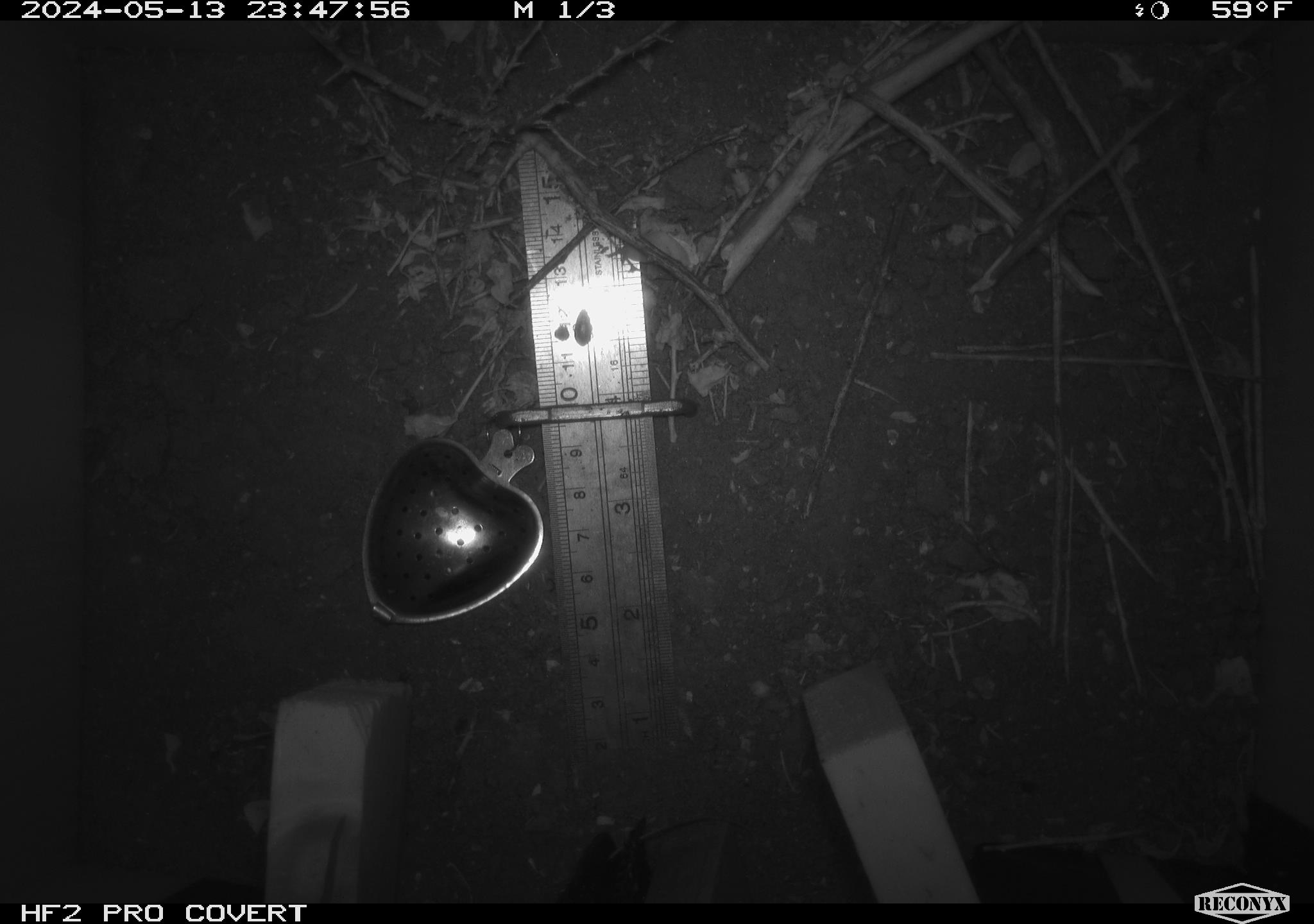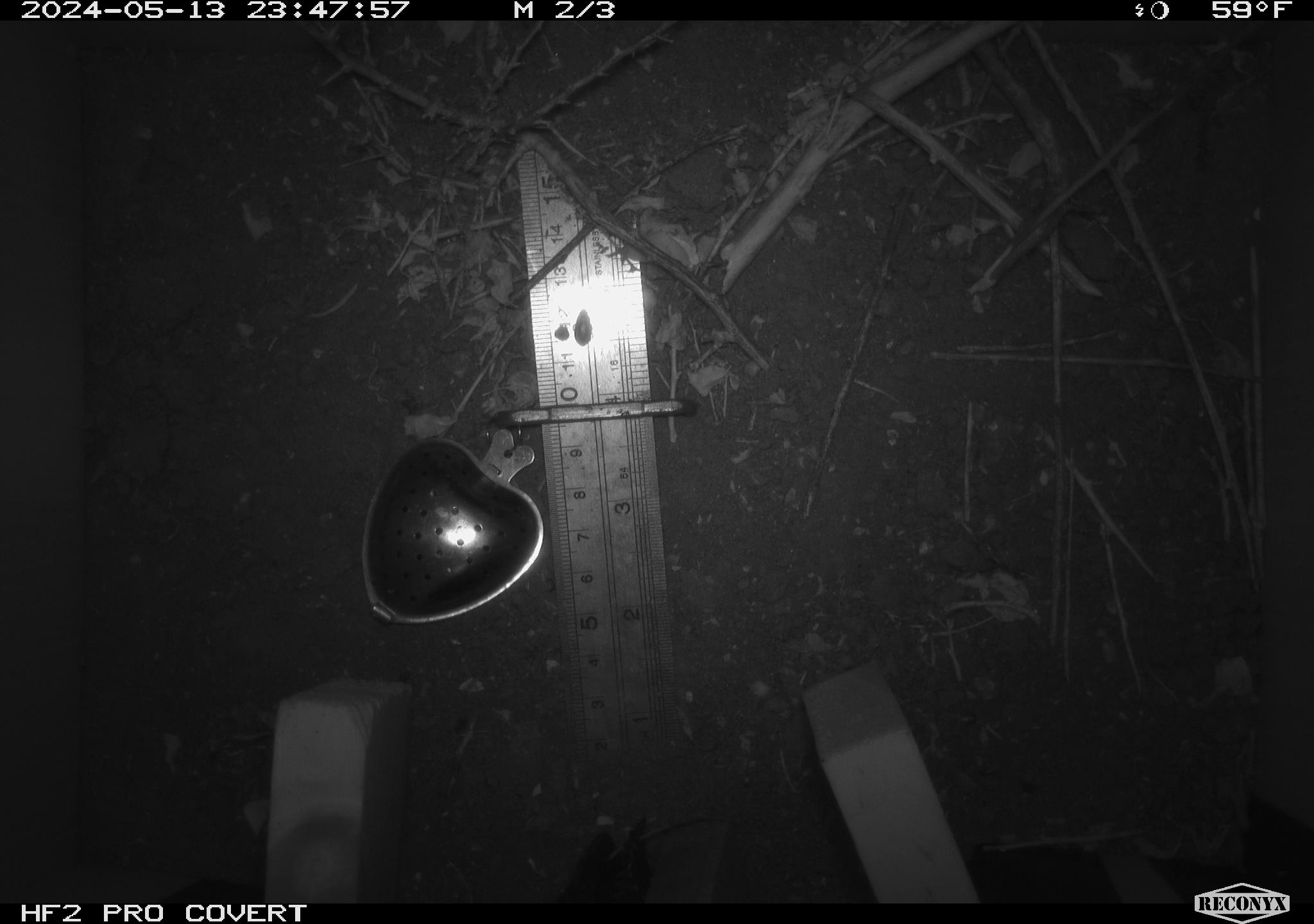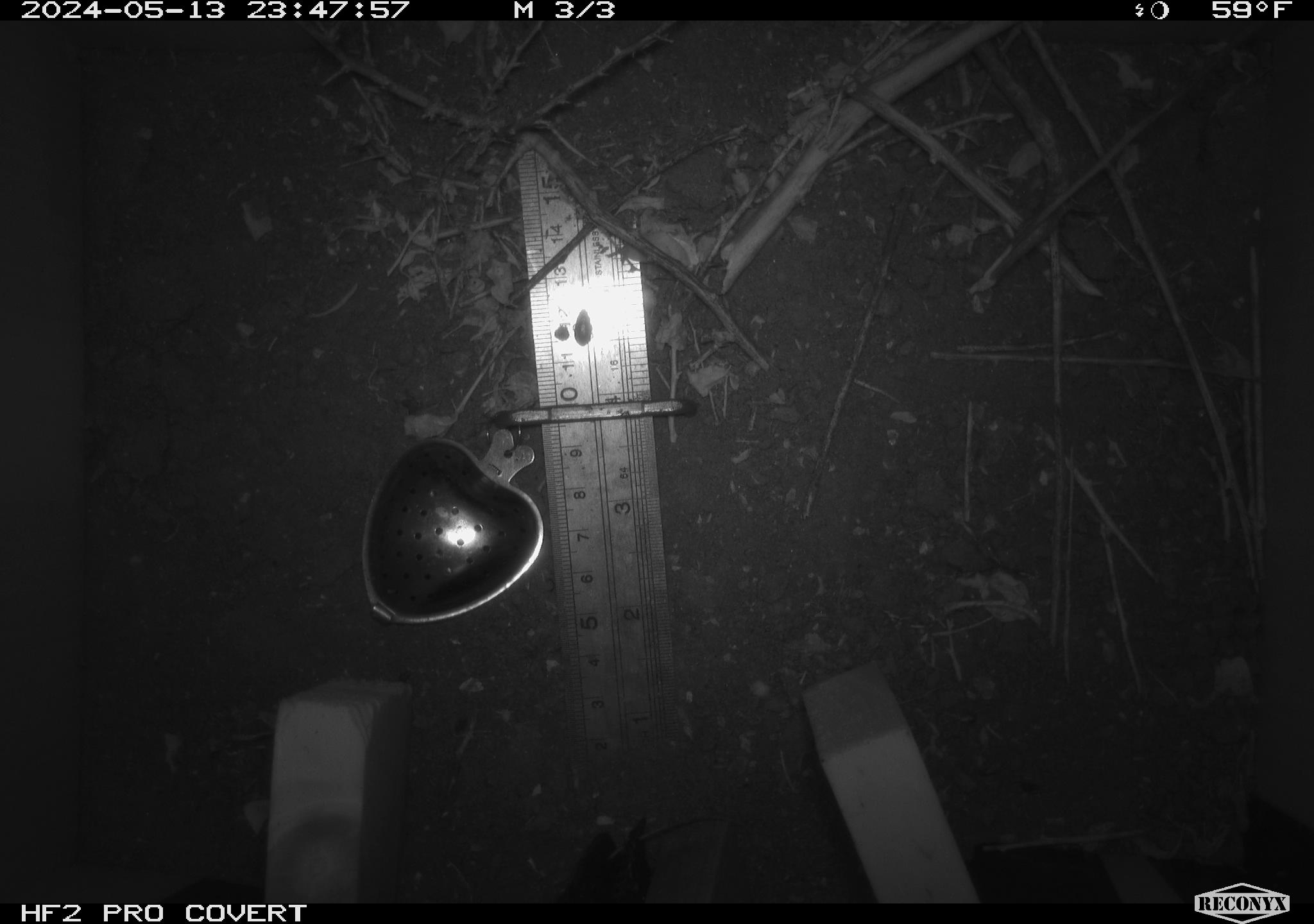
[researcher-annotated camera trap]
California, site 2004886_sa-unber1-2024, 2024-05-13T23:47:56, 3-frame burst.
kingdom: Animalia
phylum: Chordata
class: Mammalia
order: Rodentia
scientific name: Rodentia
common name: mouse species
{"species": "mouse species (Rodentia)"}